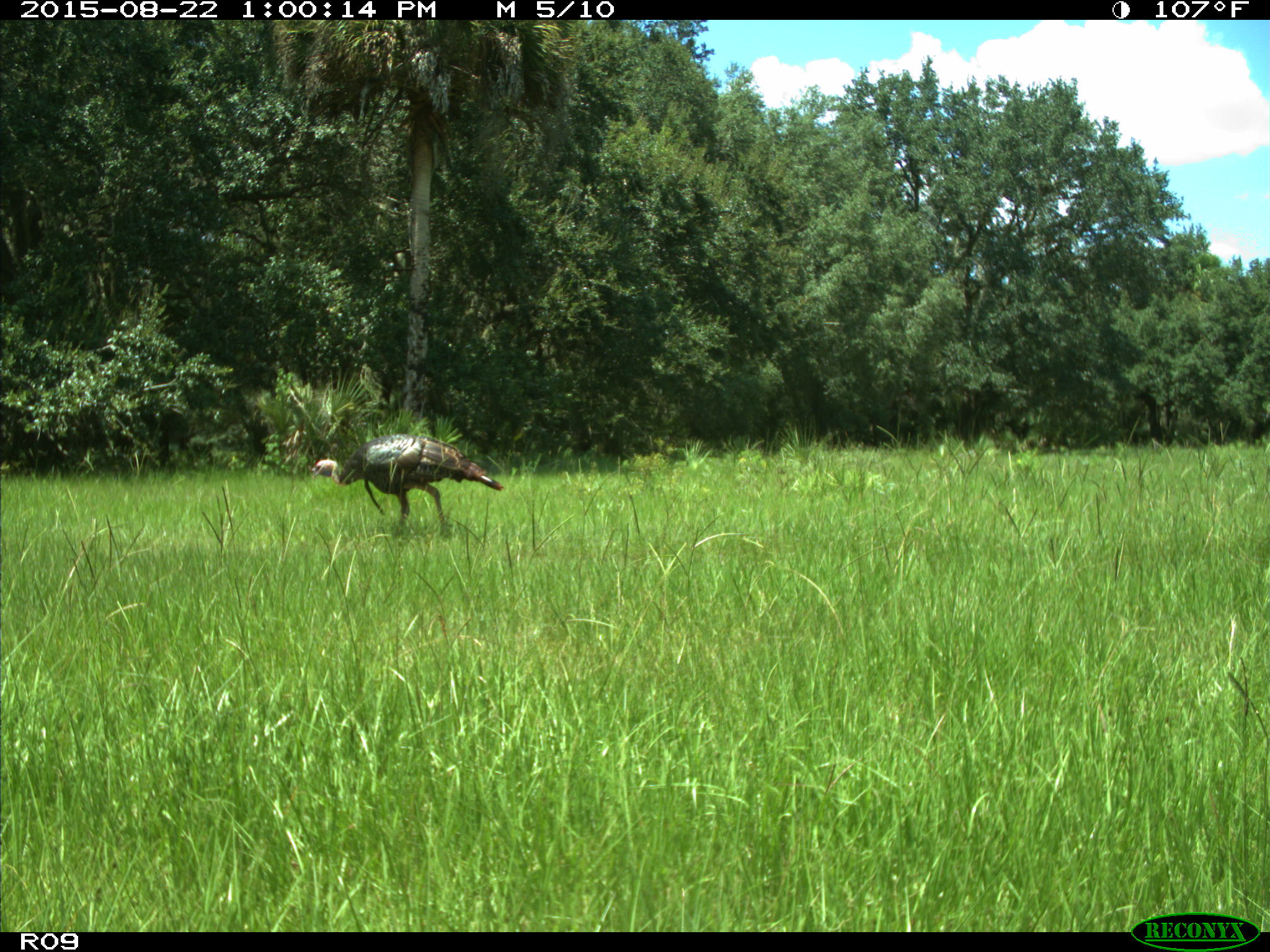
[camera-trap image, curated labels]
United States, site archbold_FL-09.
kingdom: Animalia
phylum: Chordata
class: Aves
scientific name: Aves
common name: birds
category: unidentified bird